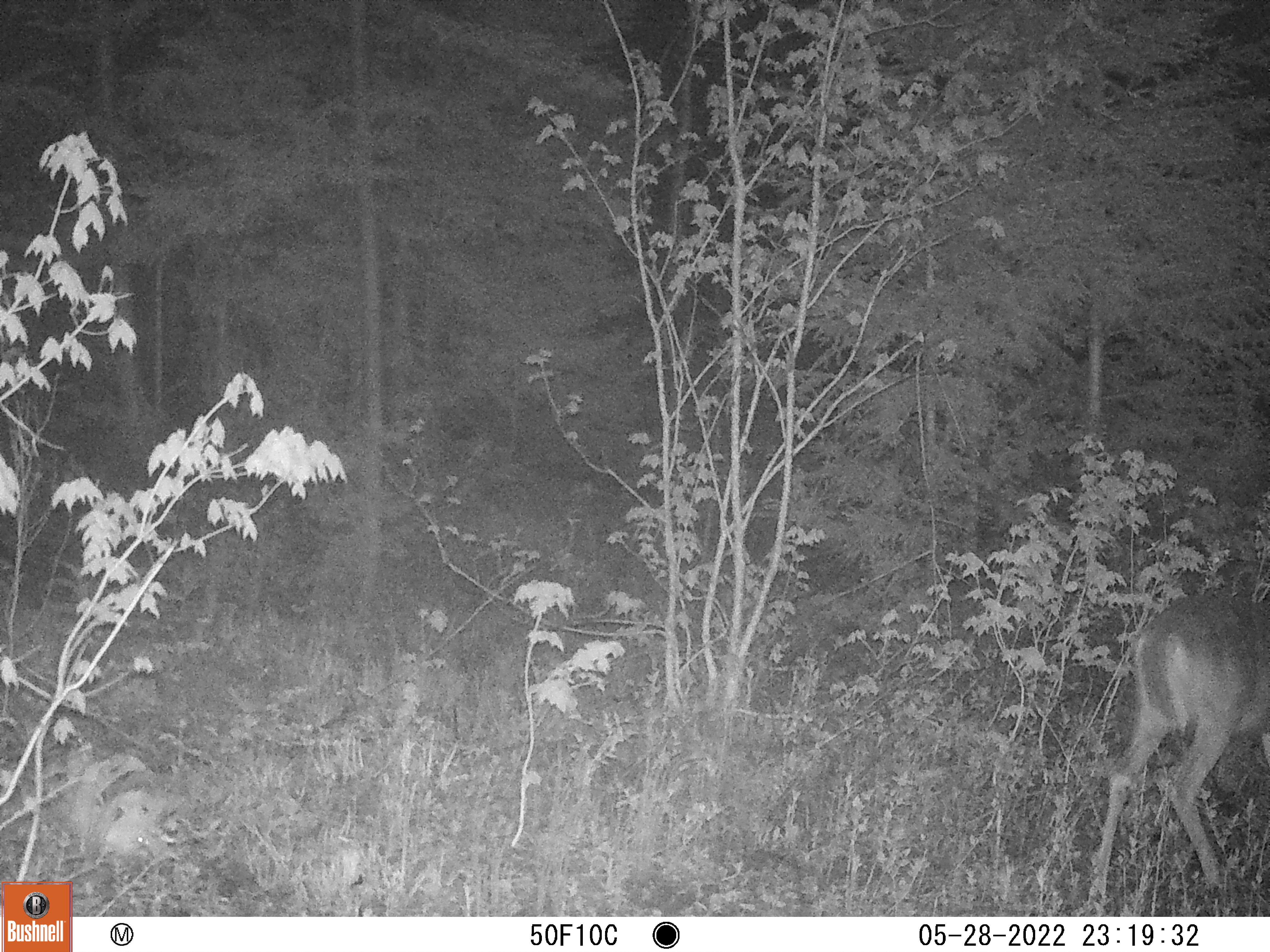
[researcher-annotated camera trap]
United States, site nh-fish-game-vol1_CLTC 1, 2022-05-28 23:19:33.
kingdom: Animalia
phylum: Chordata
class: Mammalia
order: Artiodactyla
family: Cervidae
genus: Odocoileus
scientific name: Odocoileus virginianus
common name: white-tailed deer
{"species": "white-tailed deer (Odocoileus virginianus)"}